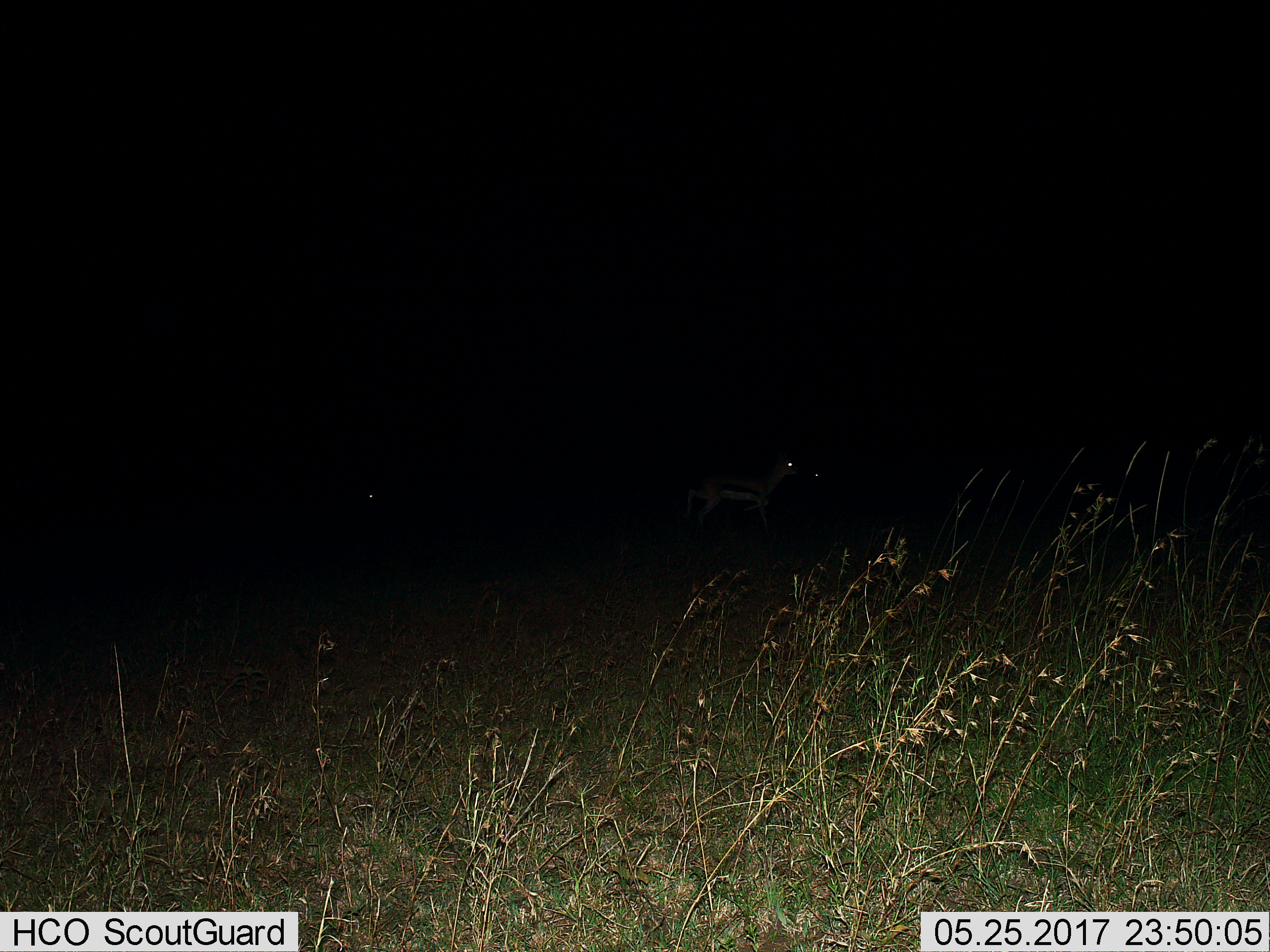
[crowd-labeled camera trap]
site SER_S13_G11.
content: unidentified animal